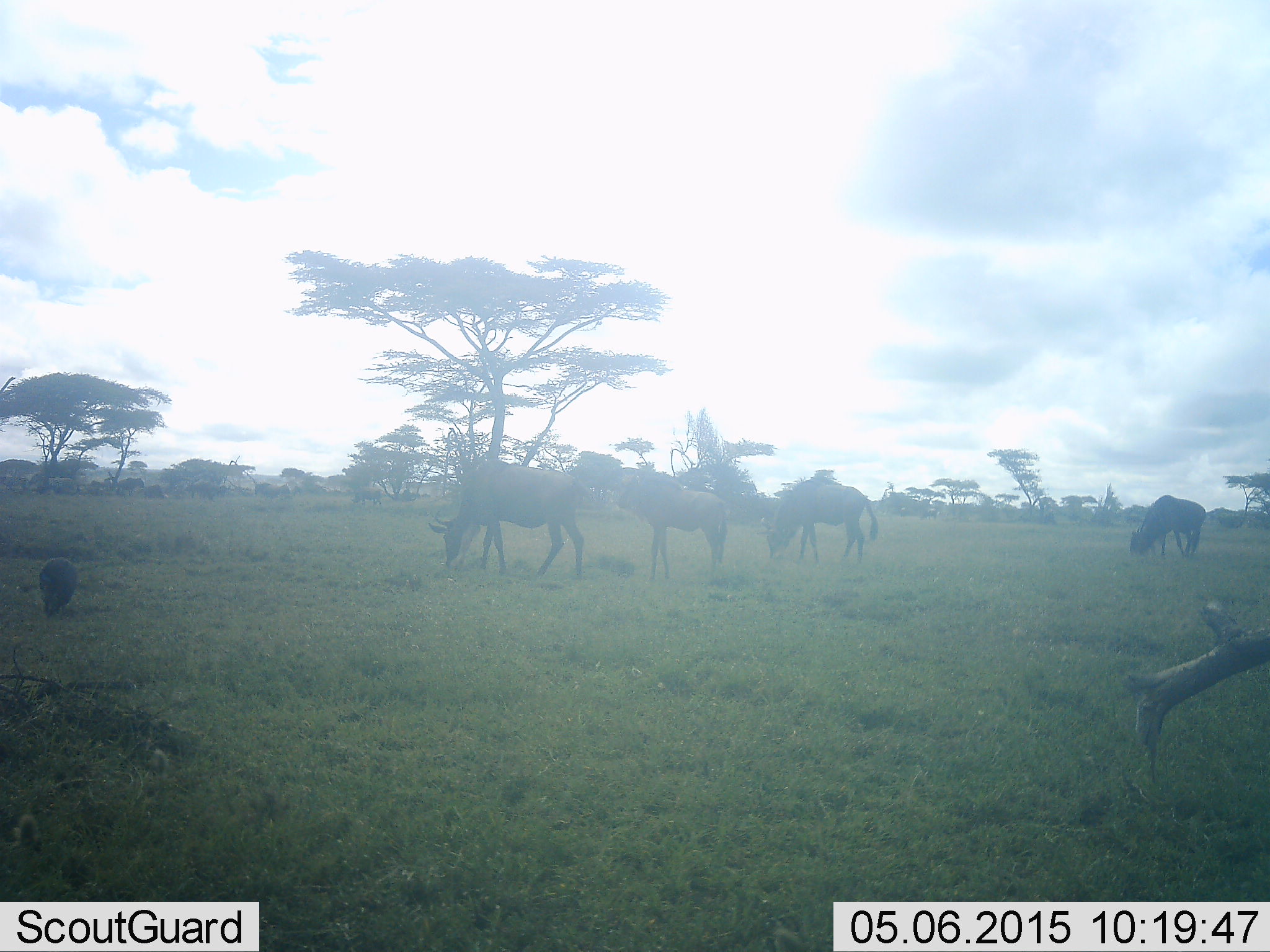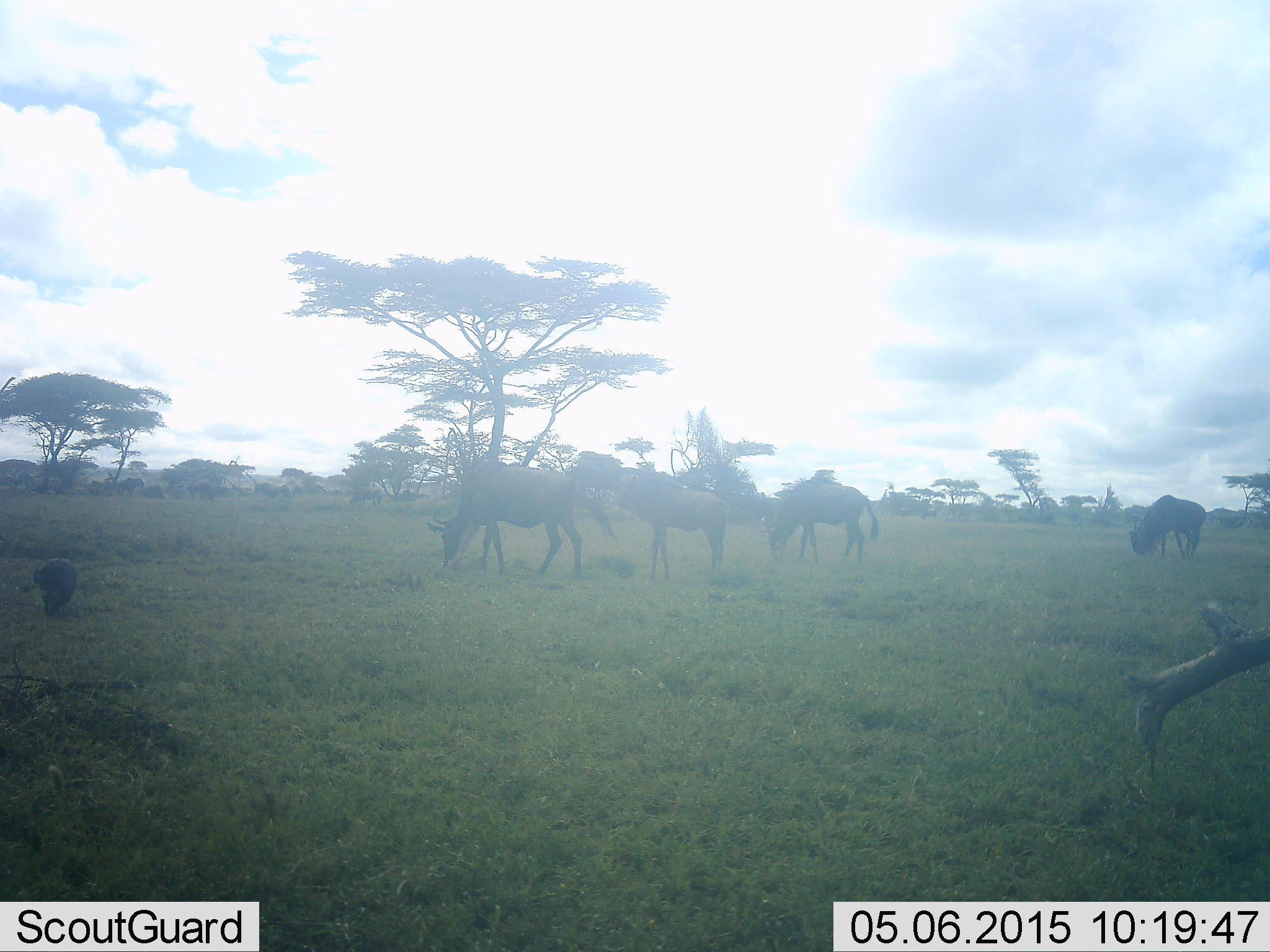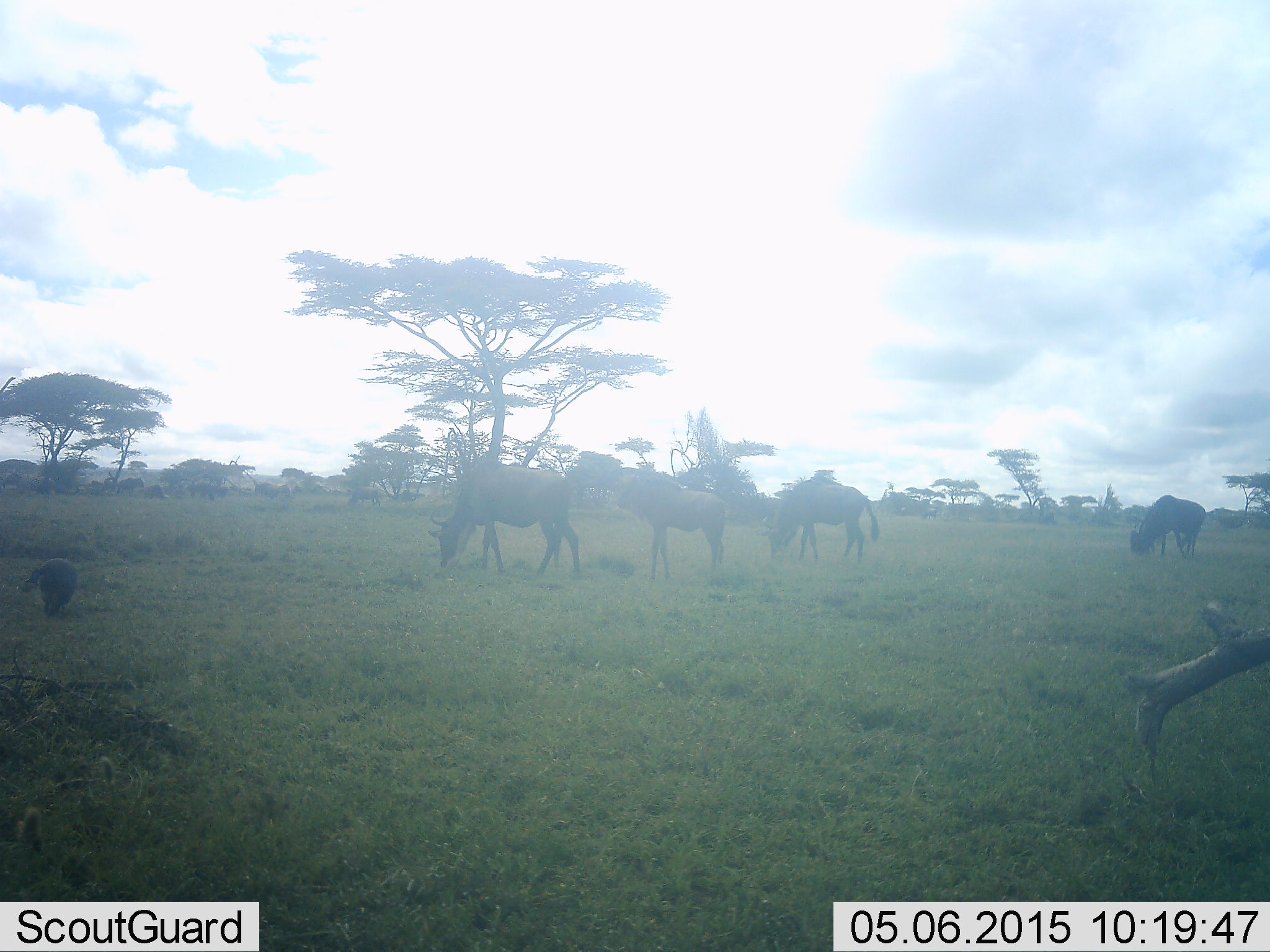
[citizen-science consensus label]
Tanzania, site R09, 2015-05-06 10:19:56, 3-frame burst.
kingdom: Animalia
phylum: Chordata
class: Mammalia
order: Artiodactyla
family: Bovidae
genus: Connochaetes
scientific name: Connochaetes taurinus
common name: blue wildebeest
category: wildebeest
Wildebeest (blue wildebeest) (Connochaetes taurinus), count 4. Behavior (volunteer vote fractions): standing 46%, resting 0%, moving 8%, interacting 0%. Young present (vote fraction): 8%. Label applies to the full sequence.